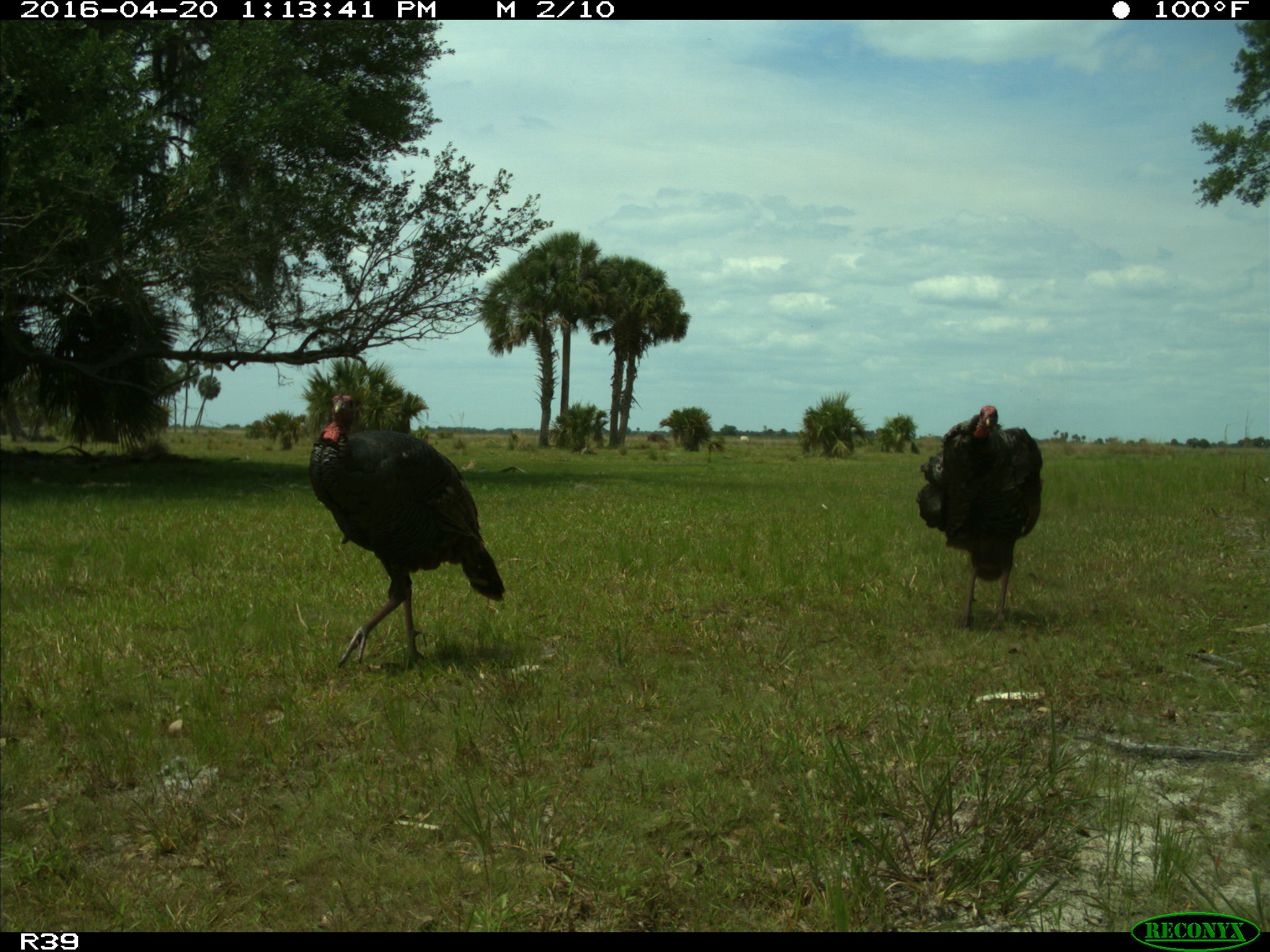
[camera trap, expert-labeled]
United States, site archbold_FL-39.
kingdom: Animalia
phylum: Chordata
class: Aves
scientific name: Aves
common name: birds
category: unidentified bird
Unidentified bird (birds) (Aves).